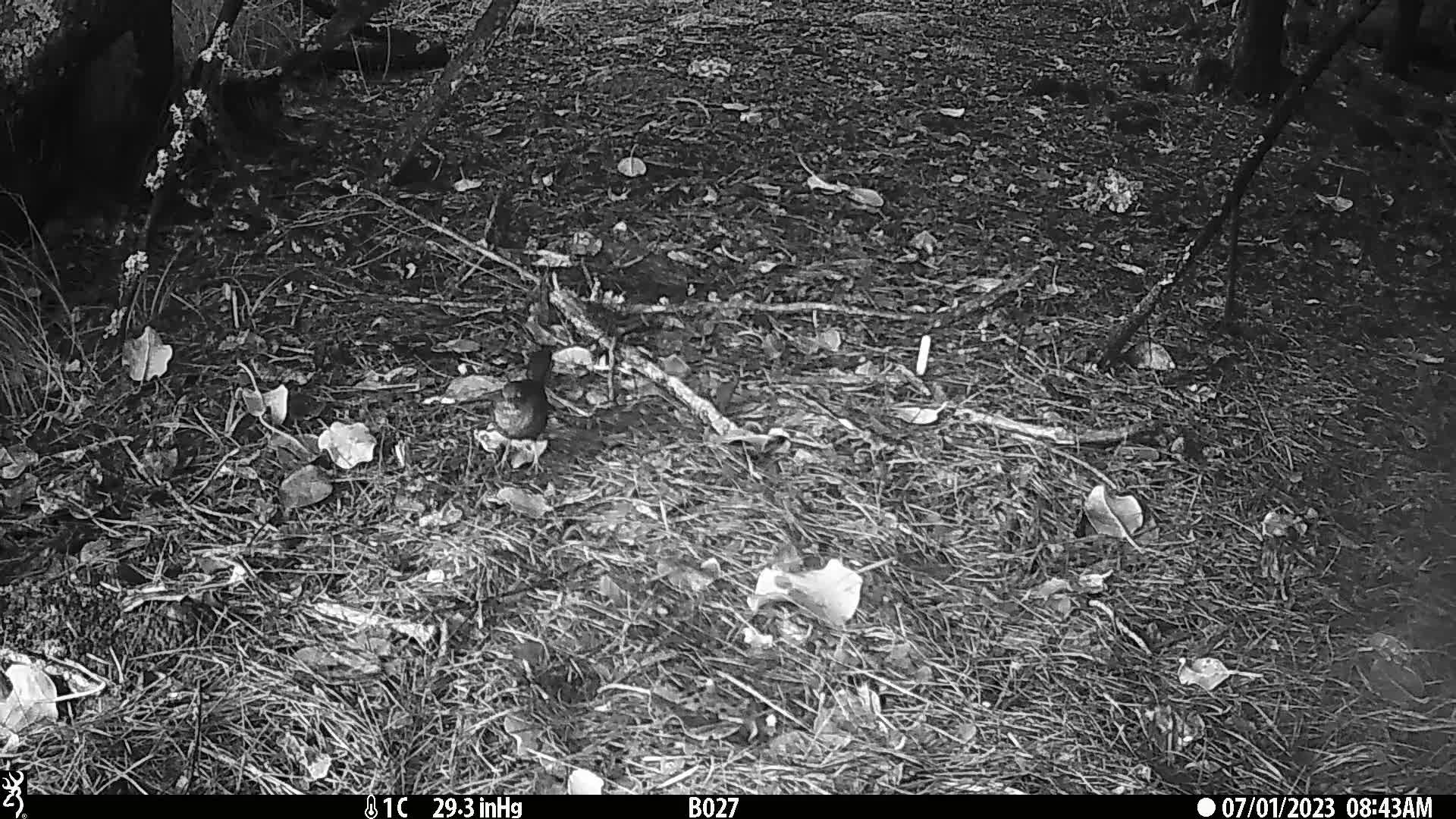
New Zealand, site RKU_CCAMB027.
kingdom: Animalia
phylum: Chordata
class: Aves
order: Passeriformes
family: Turdidae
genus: Turdus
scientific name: Turdus merula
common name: eurasian blackbird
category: blackbird